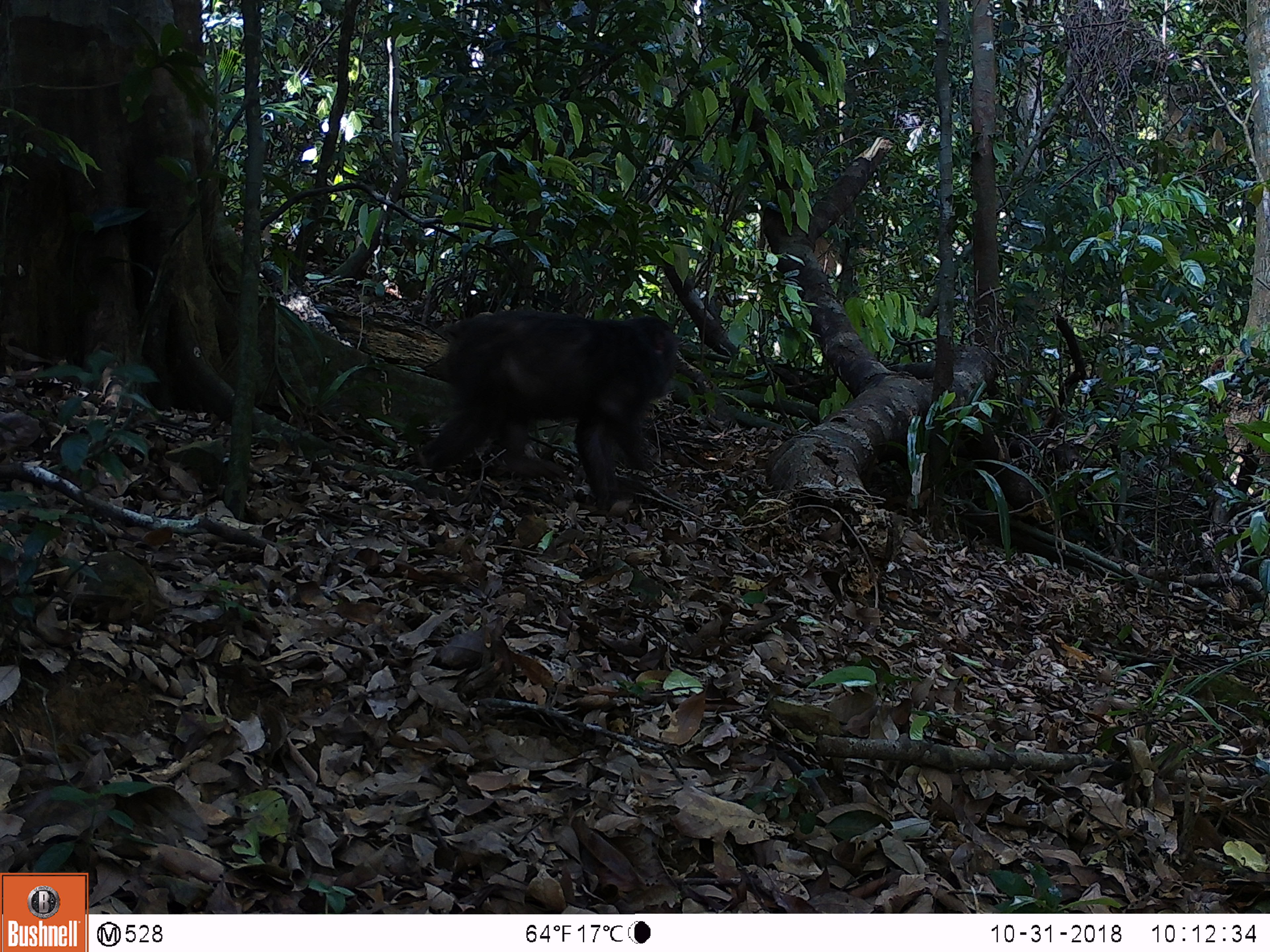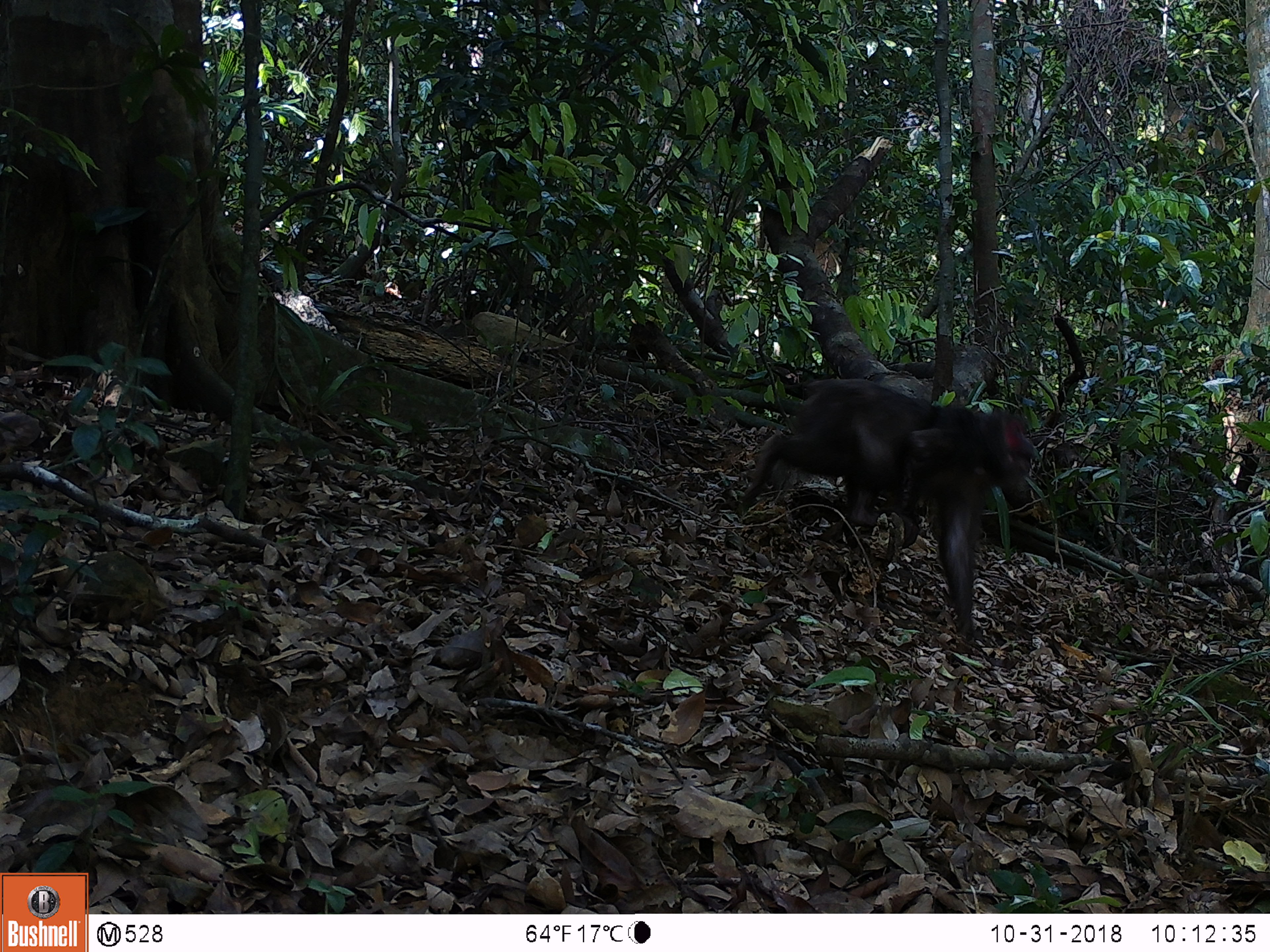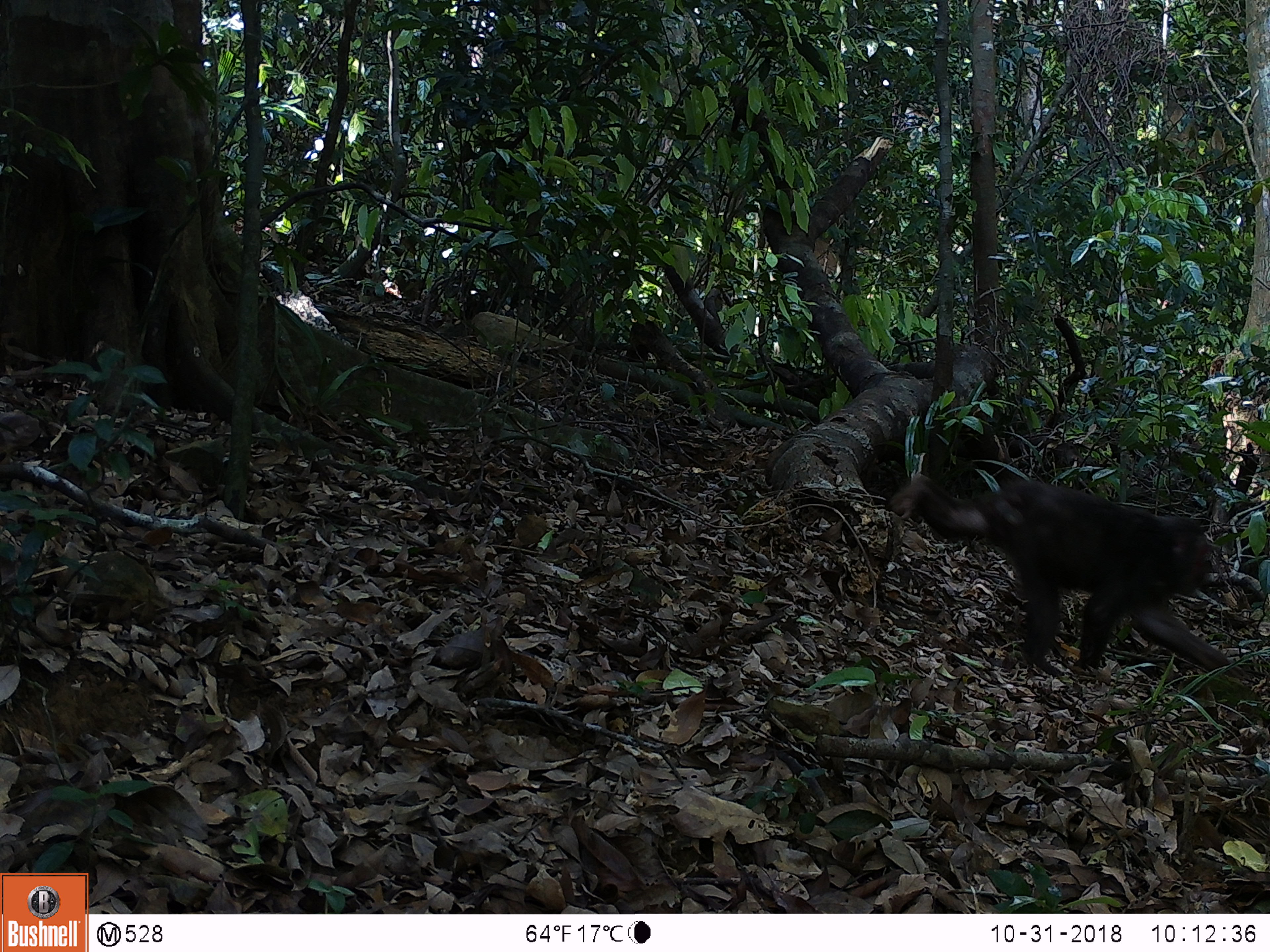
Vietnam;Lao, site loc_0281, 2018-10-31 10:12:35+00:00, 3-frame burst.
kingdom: Animalia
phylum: Chordata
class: Mammalia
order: Primates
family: Cercopithecidae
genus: Macaca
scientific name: Macaca arctoides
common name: stump-tailed macaque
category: stump tailed macaque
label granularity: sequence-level